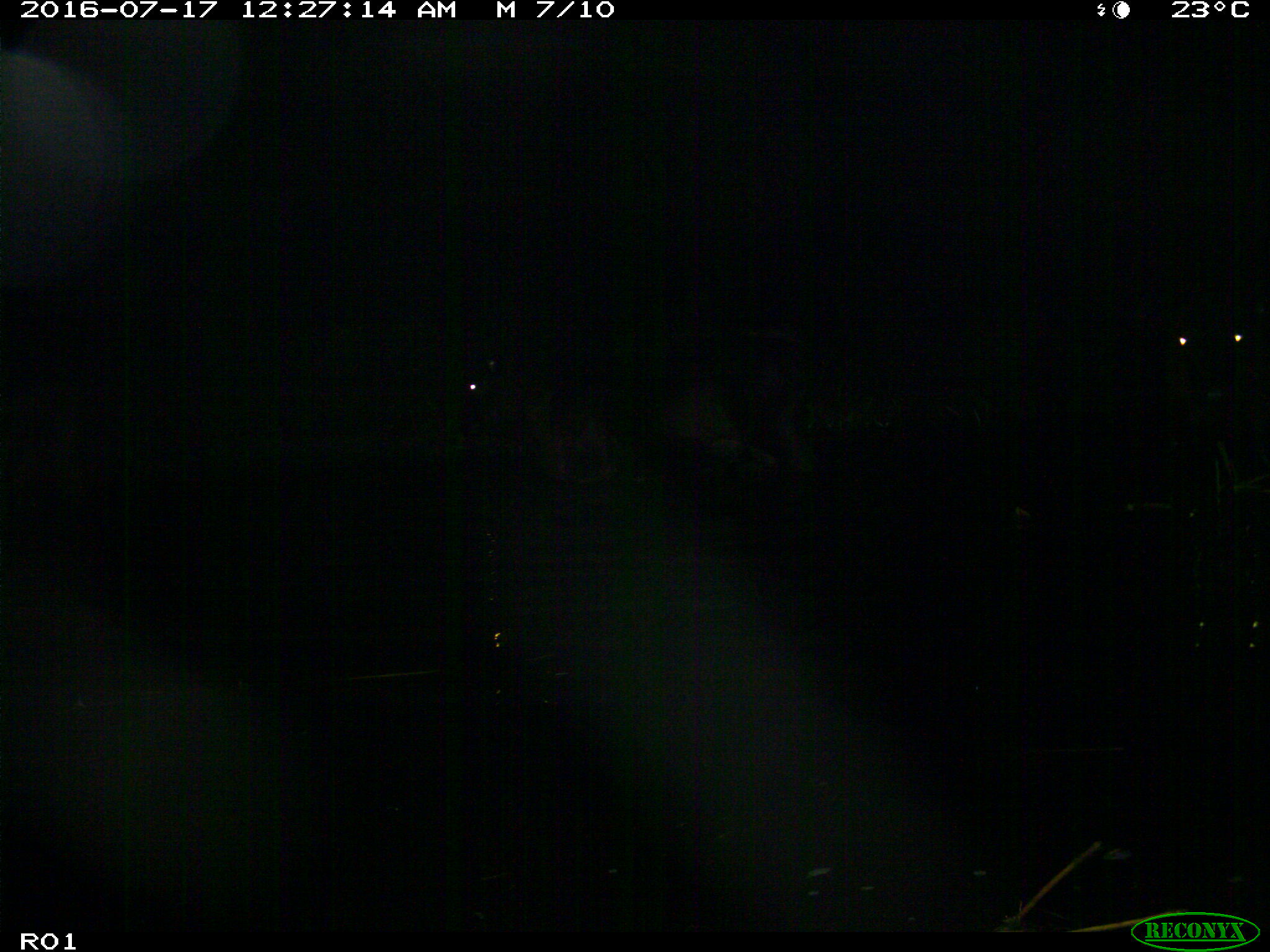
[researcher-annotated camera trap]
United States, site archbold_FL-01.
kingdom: Animalia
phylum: Chordata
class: Mammalia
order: Artiodactyla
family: Bovidae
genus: Bos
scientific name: Bos taurus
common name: domestic cow